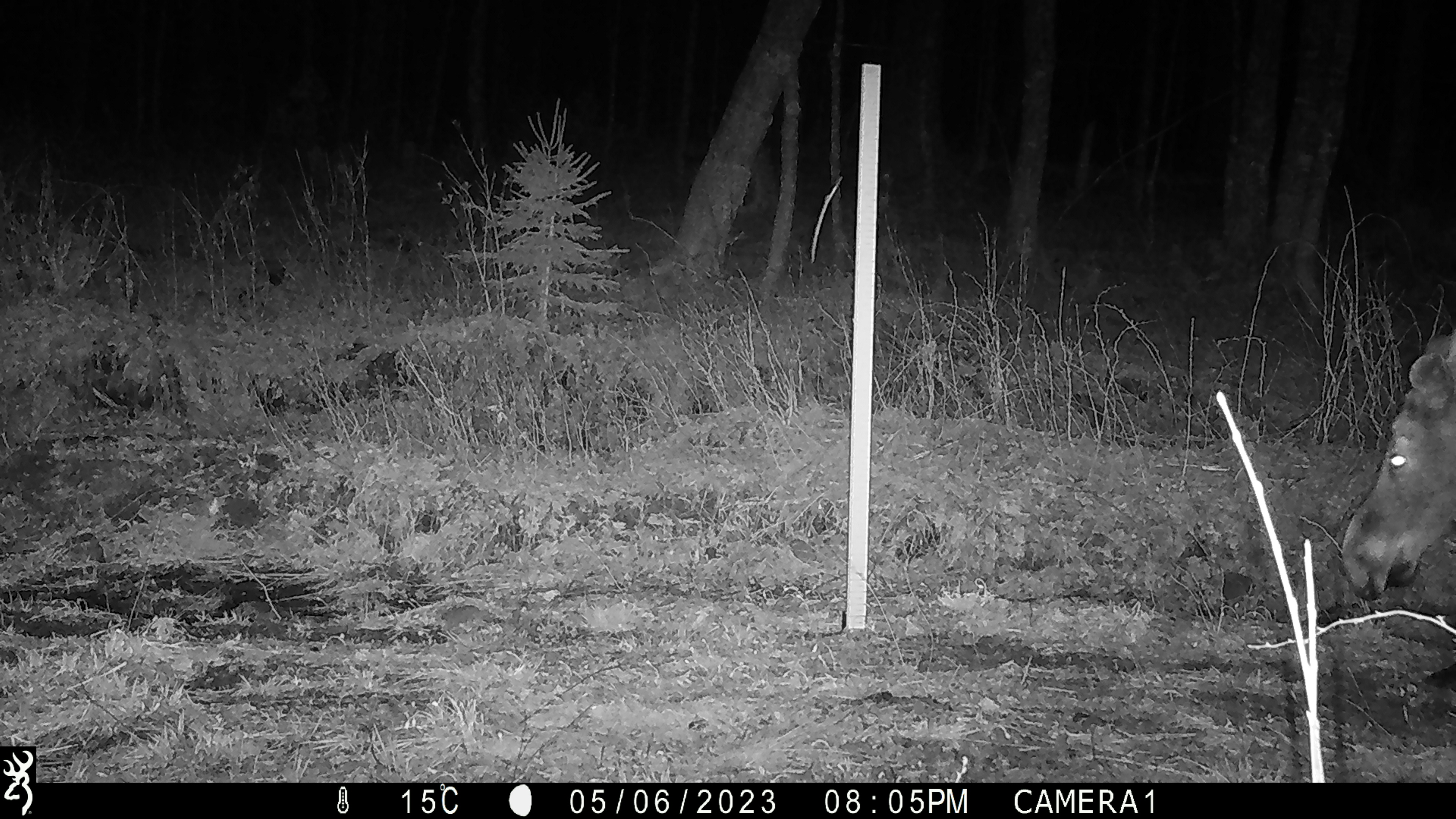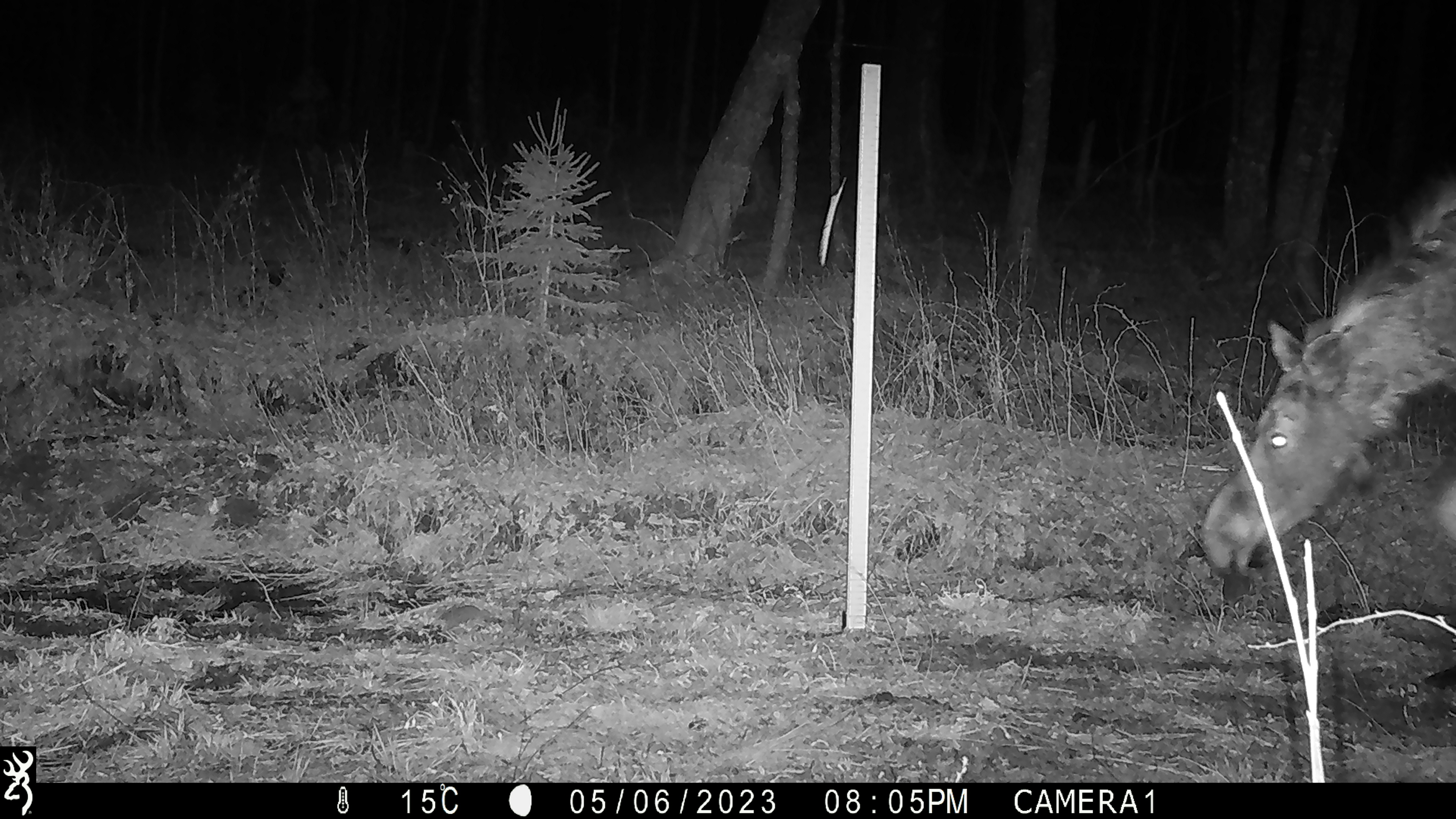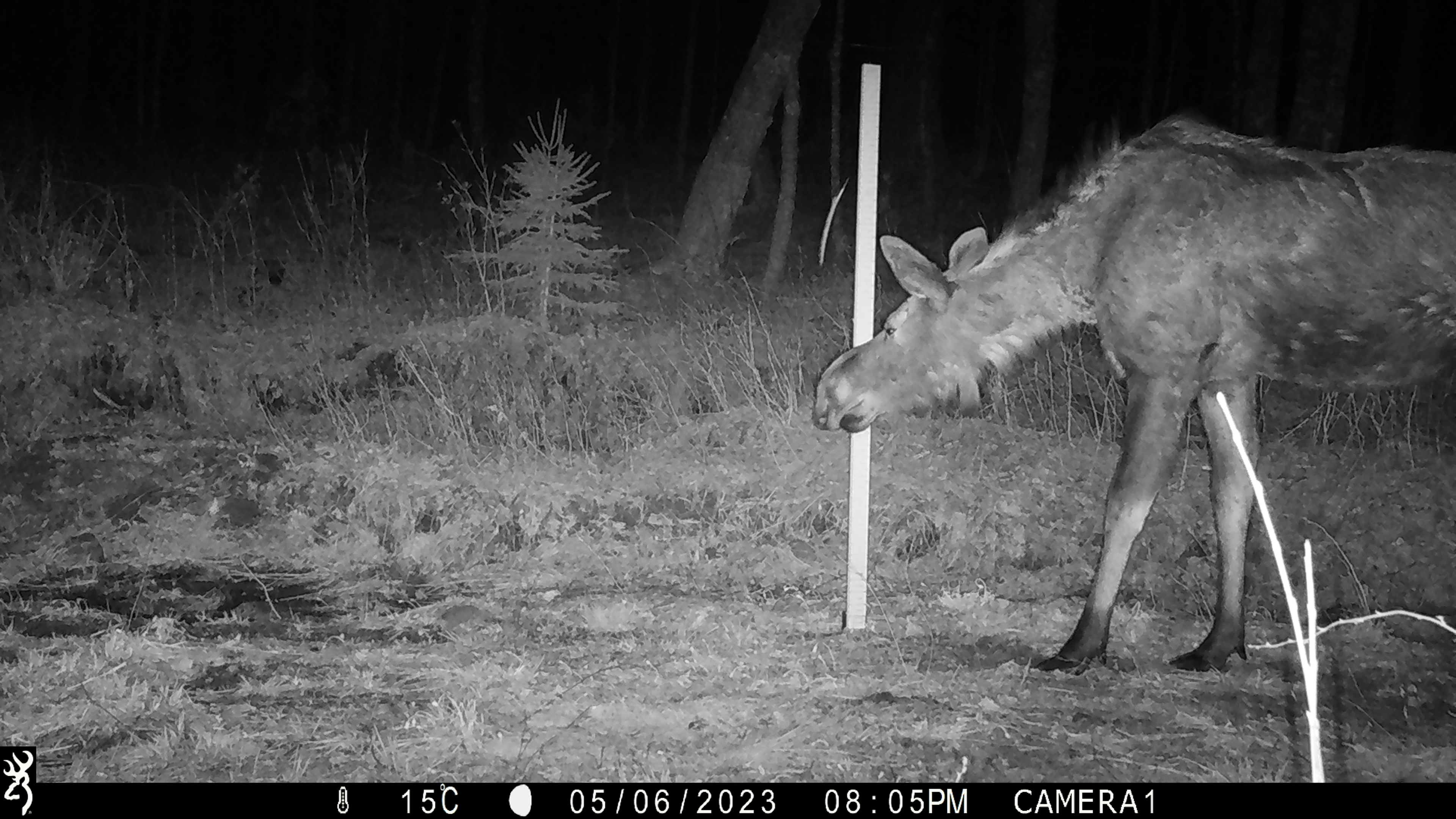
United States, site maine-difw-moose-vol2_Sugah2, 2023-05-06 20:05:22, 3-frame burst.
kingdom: Animalia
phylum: Chordata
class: Mammalia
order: Artiodactyla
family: Cervidae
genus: Alces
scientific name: Alces alces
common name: moose